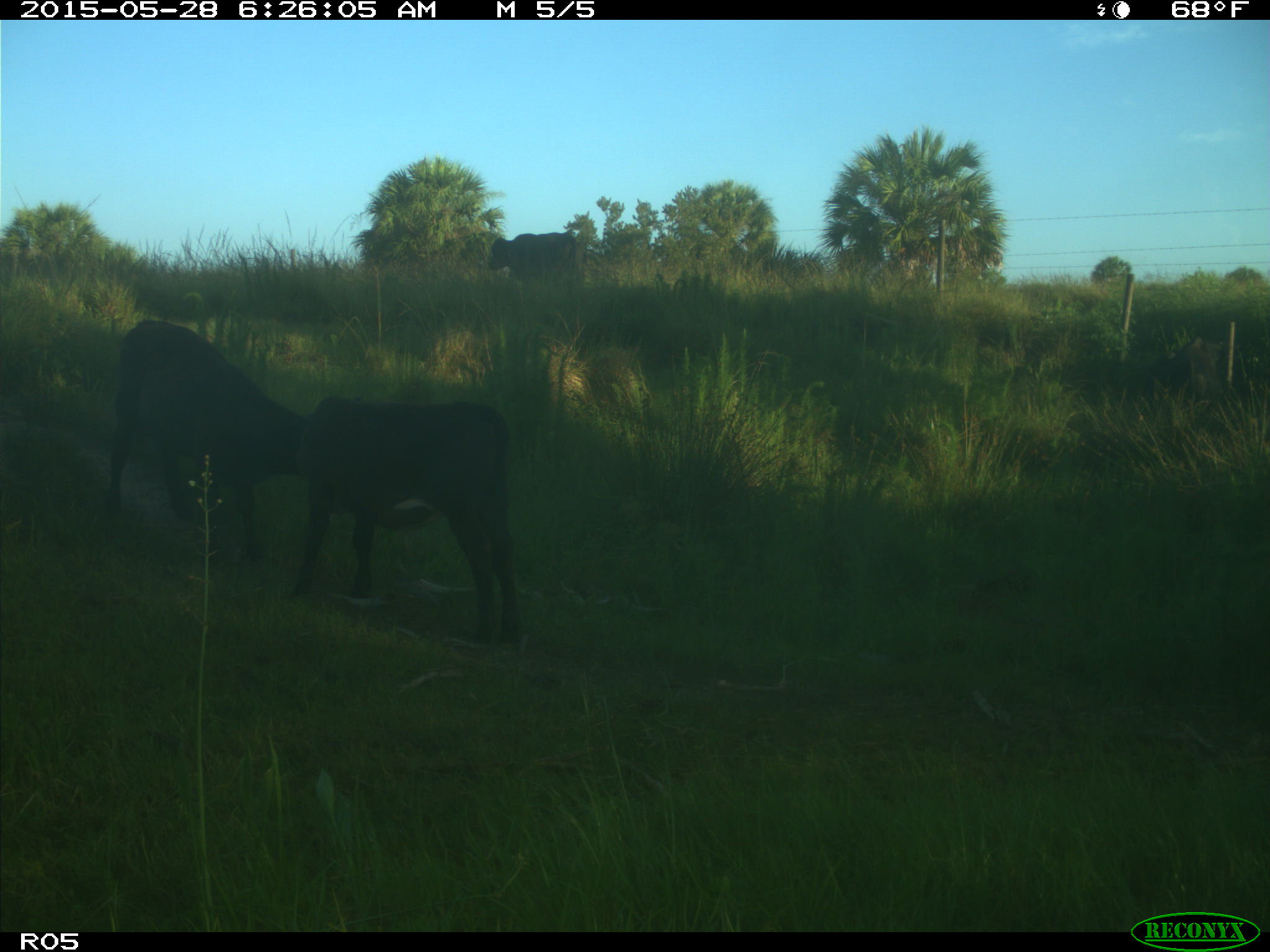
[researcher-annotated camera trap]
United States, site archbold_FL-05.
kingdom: Animalia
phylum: Chordata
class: Mammalia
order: Artiodactyla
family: Bovidae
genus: Bos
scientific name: Bos taurus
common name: domestic cow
Bos taurus (domestic cow).